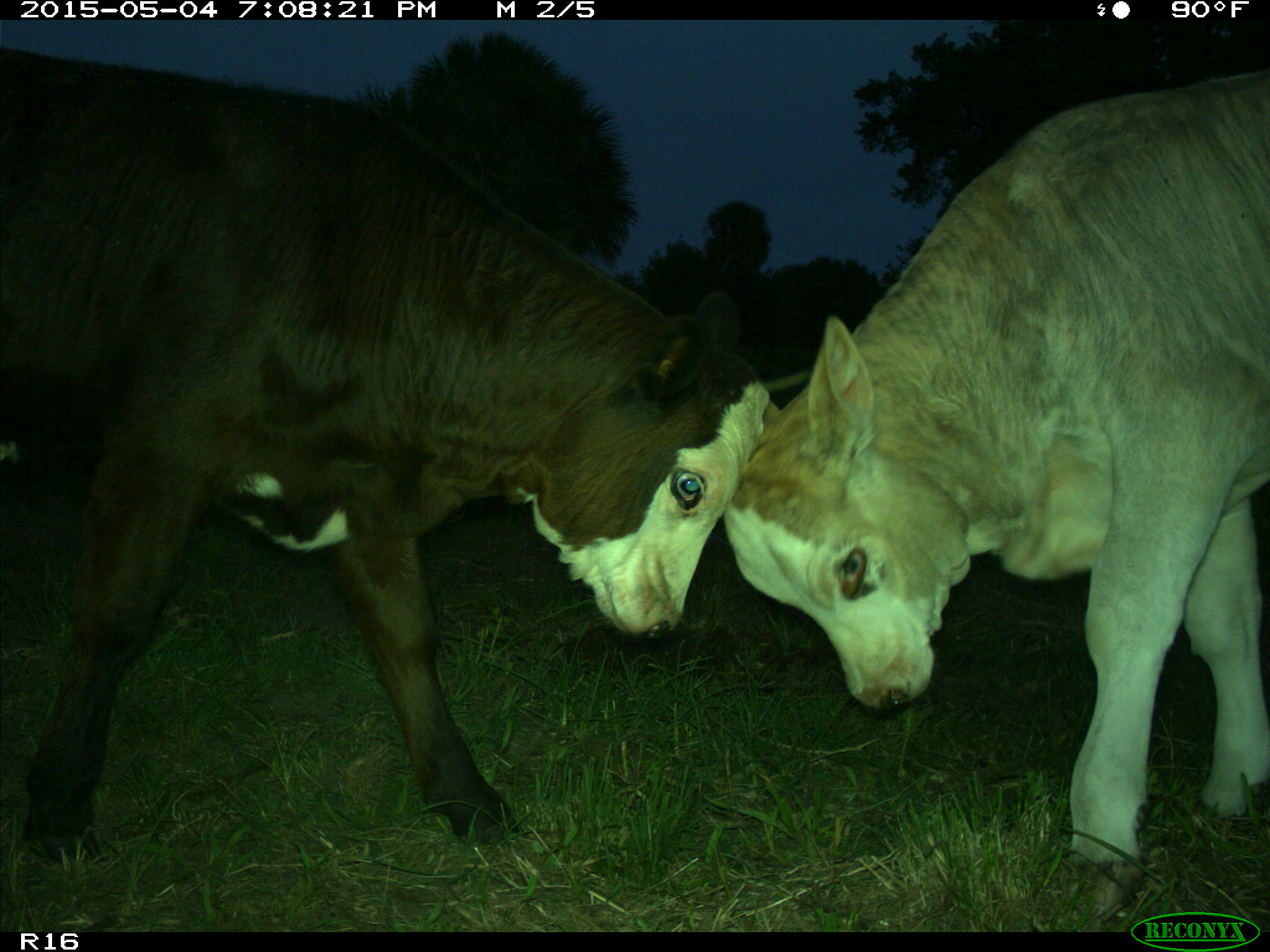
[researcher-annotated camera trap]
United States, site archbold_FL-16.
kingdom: Animalia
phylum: Chordata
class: Mammalia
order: Artiodactyla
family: Bovidae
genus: Bos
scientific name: Bos taurus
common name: domestic cow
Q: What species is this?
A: Bos taurus (domestic cow).